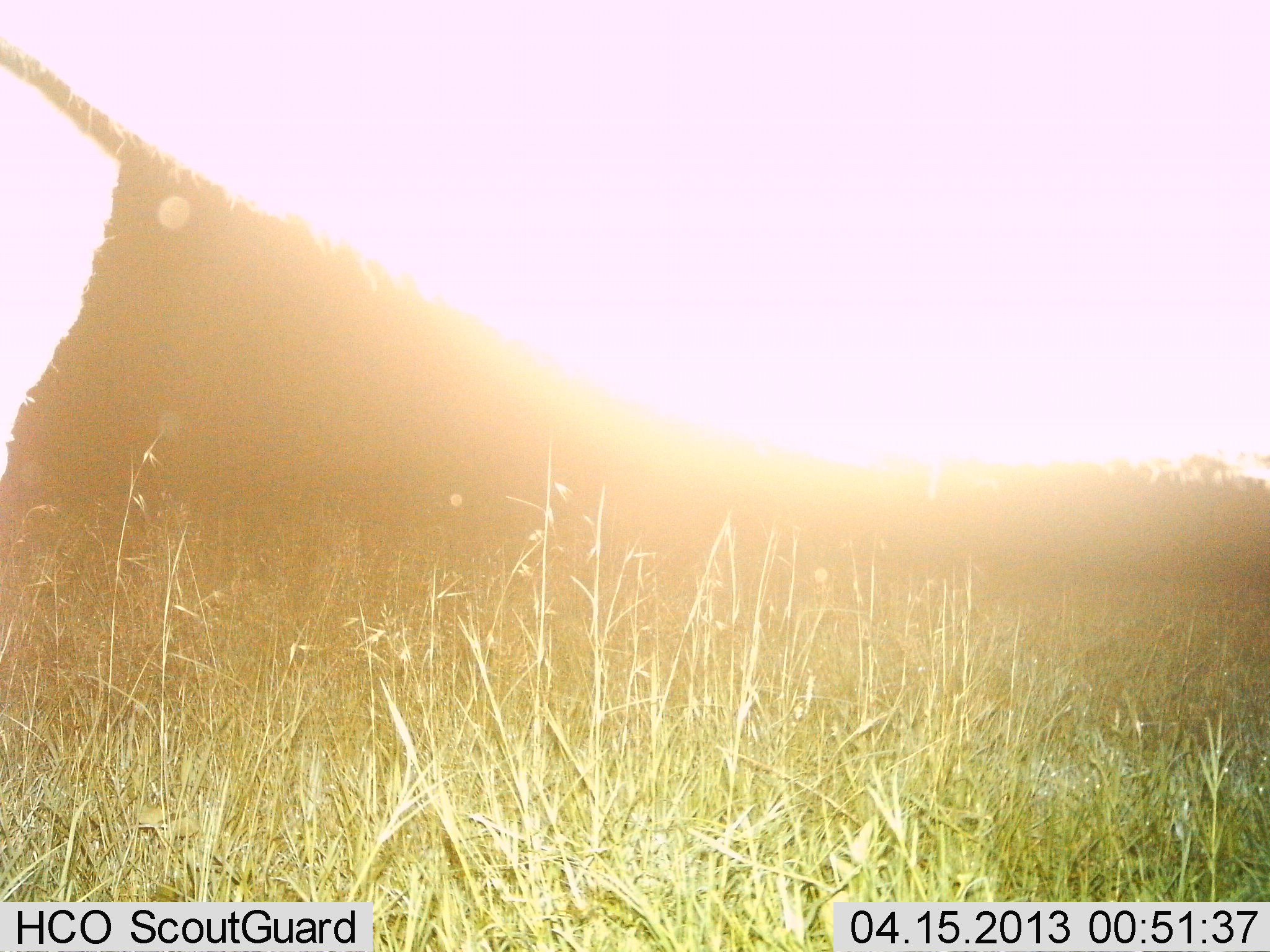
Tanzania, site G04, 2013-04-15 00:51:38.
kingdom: Animalia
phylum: Chordata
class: Mammalia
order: Artiodactyla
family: Bovidae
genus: Connochaetes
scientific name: Connochaetes taurinus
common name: blue wildebeest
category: wildebeest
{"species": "wildebeest (blue wildebeest) (Connochaetes taurinus)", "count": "1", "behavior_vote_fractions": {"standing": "100%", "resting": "0%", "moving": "0%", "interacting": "0%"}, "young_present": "0%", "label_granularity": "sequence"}